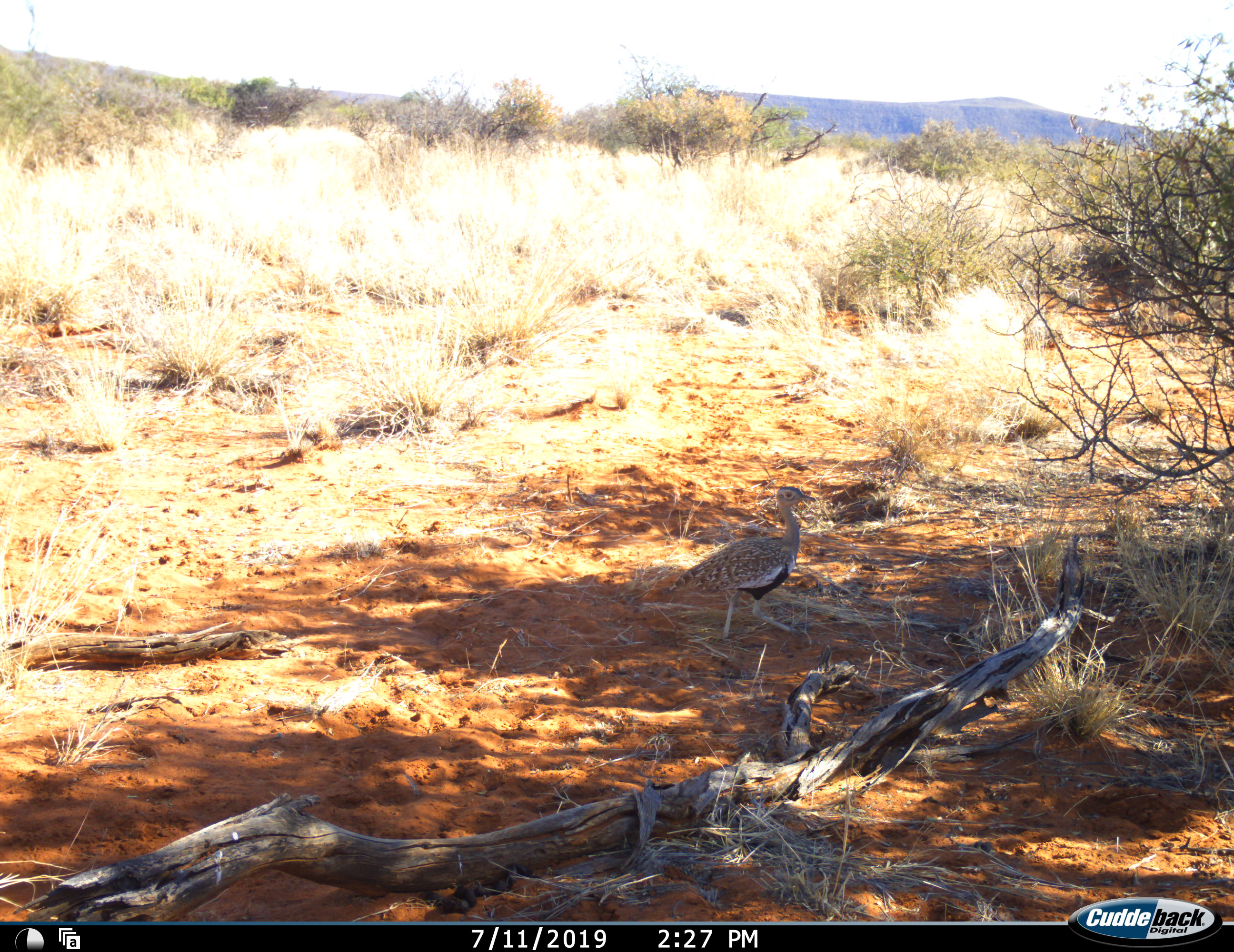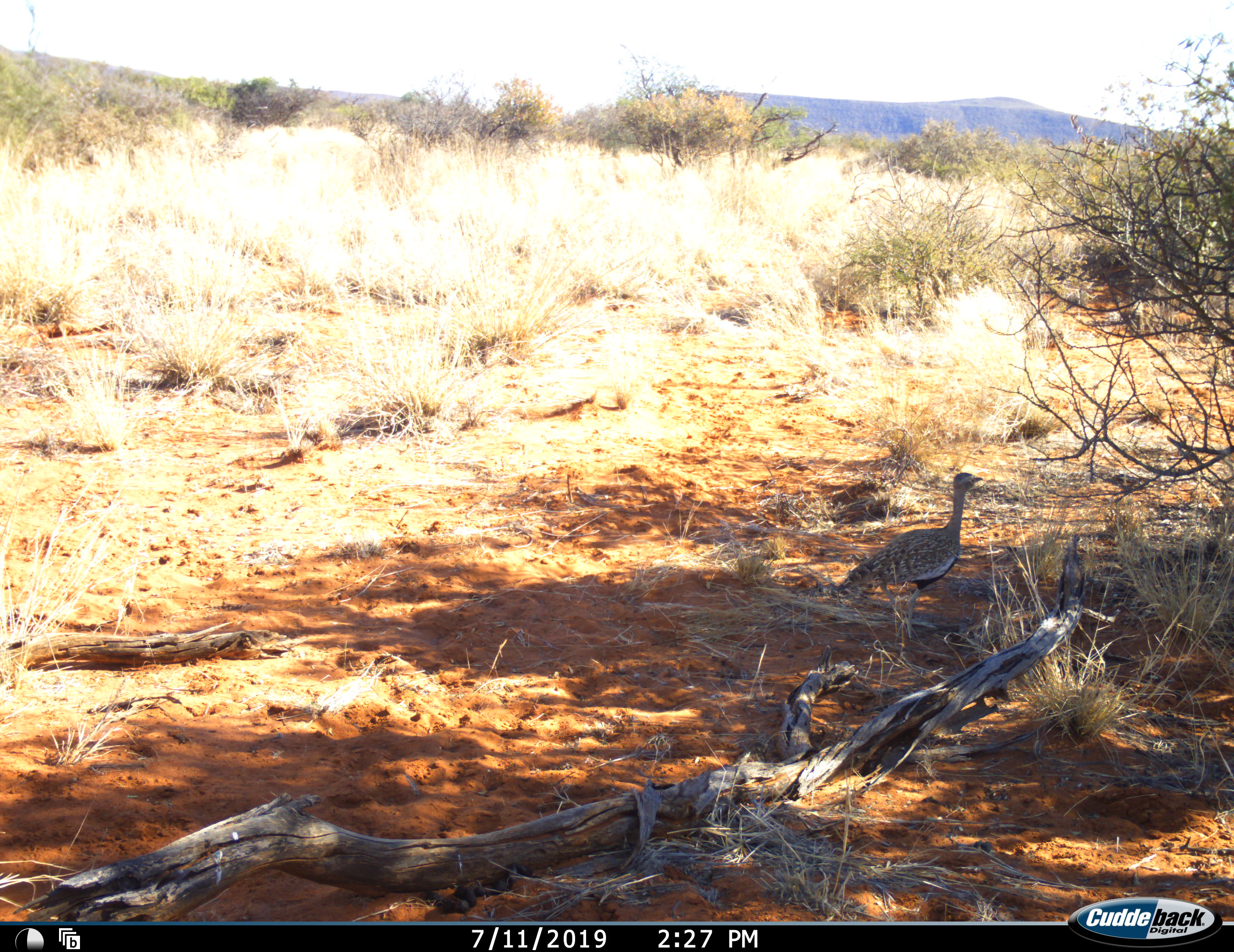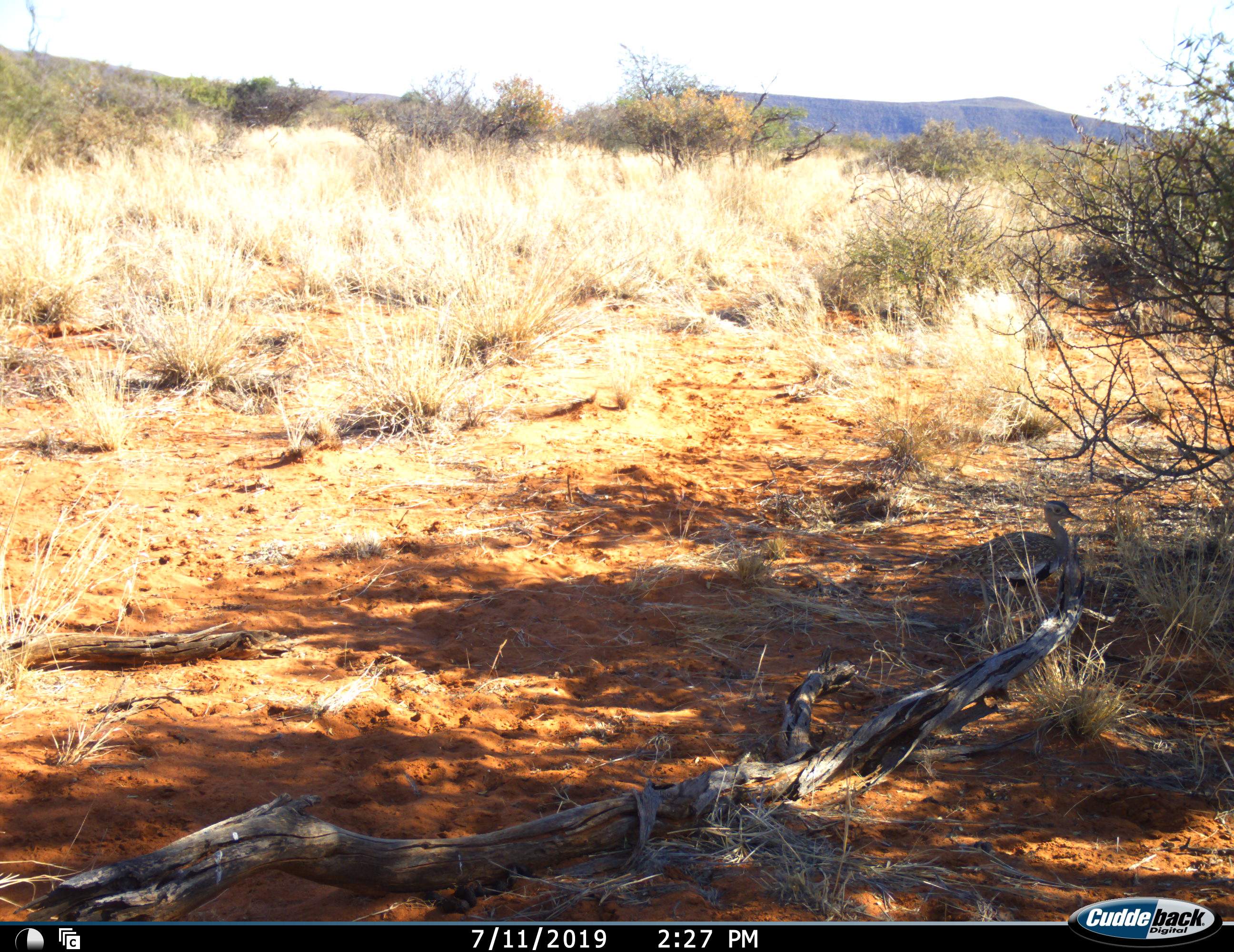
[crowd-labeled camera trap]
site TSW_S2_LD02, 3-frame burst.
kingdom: Animalia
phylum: Chordata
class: Aves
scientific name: Aves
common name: bird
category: birdother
Birdother (bird) (Aves), count 1. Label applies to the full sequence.